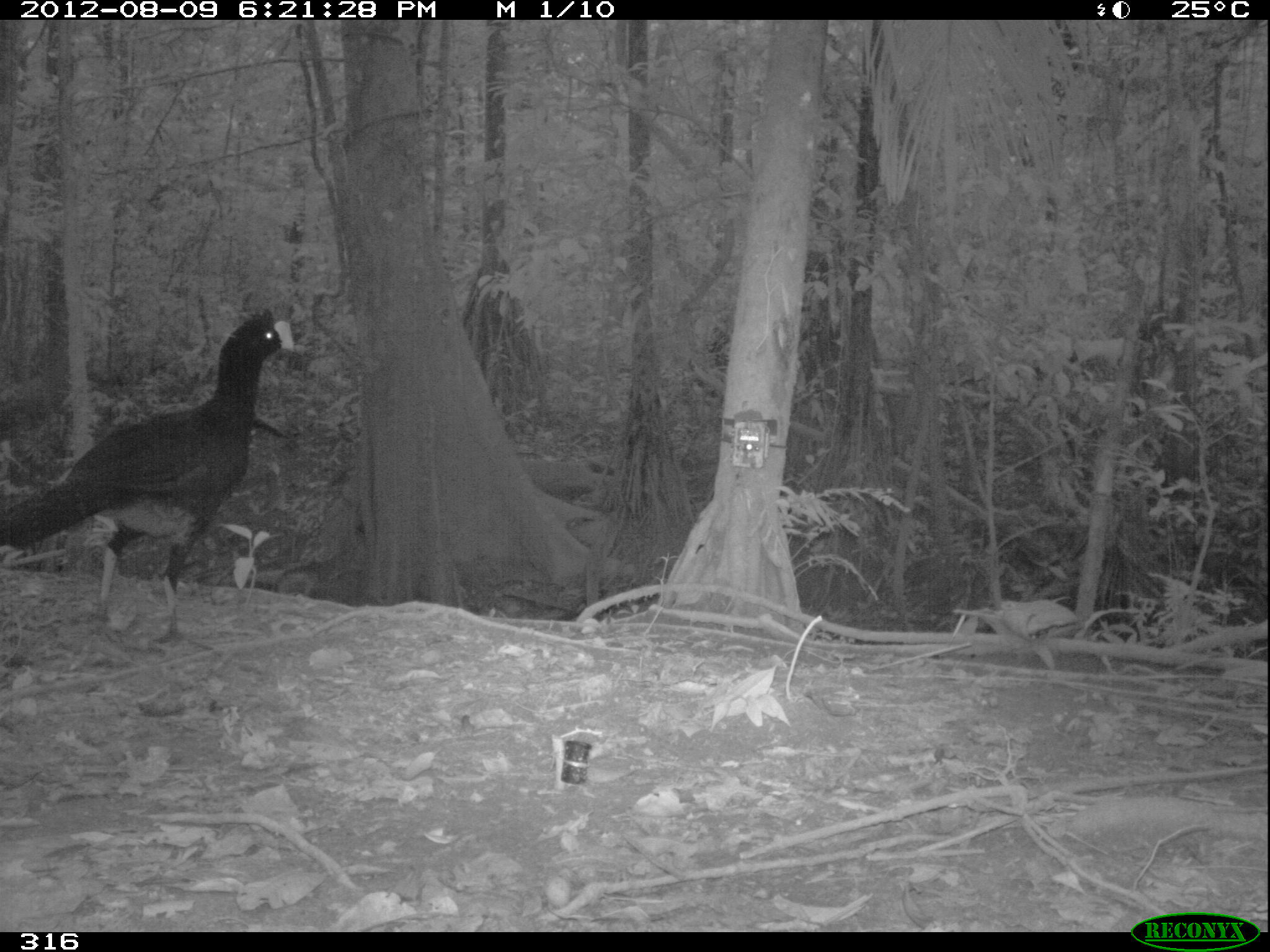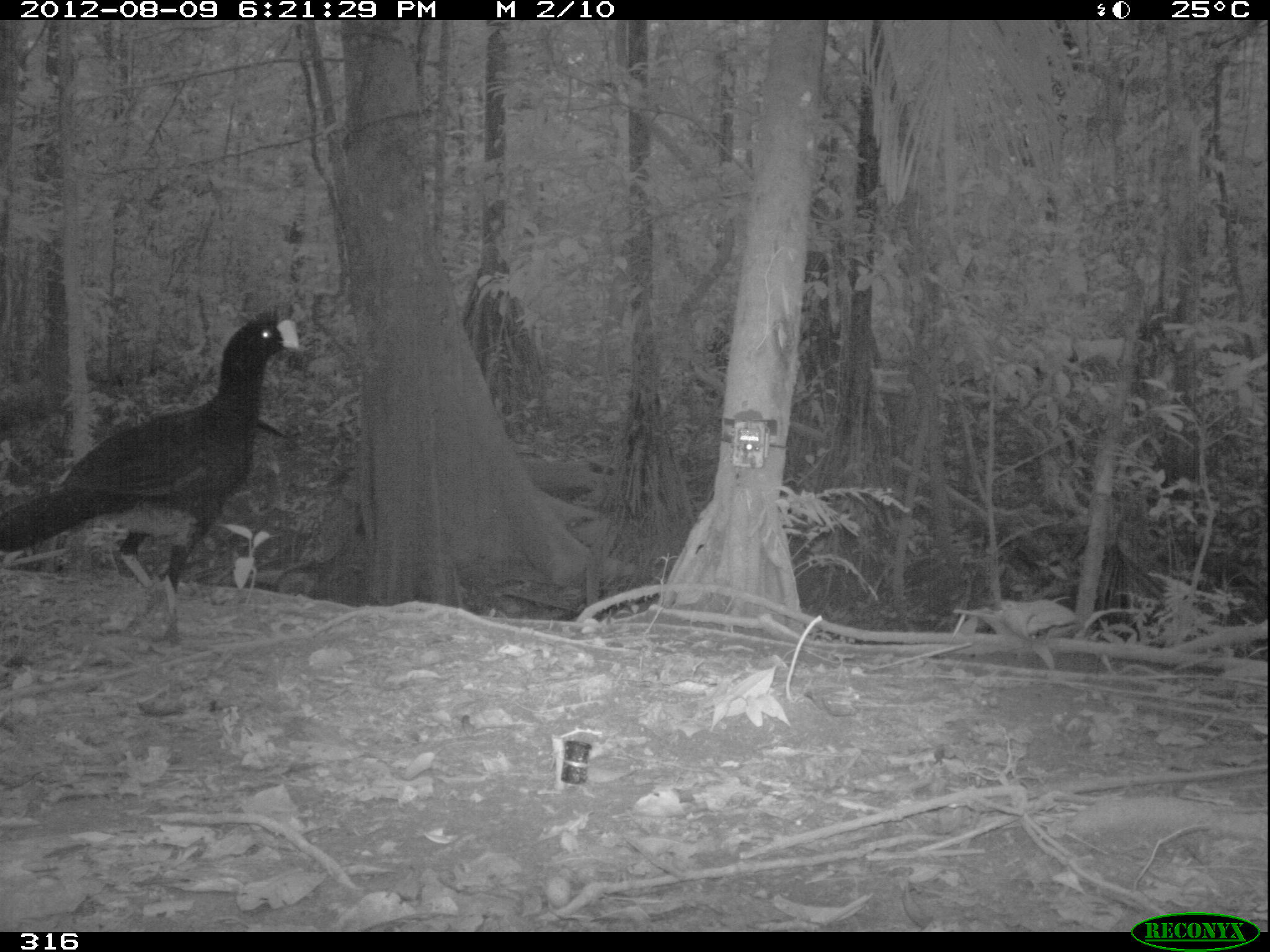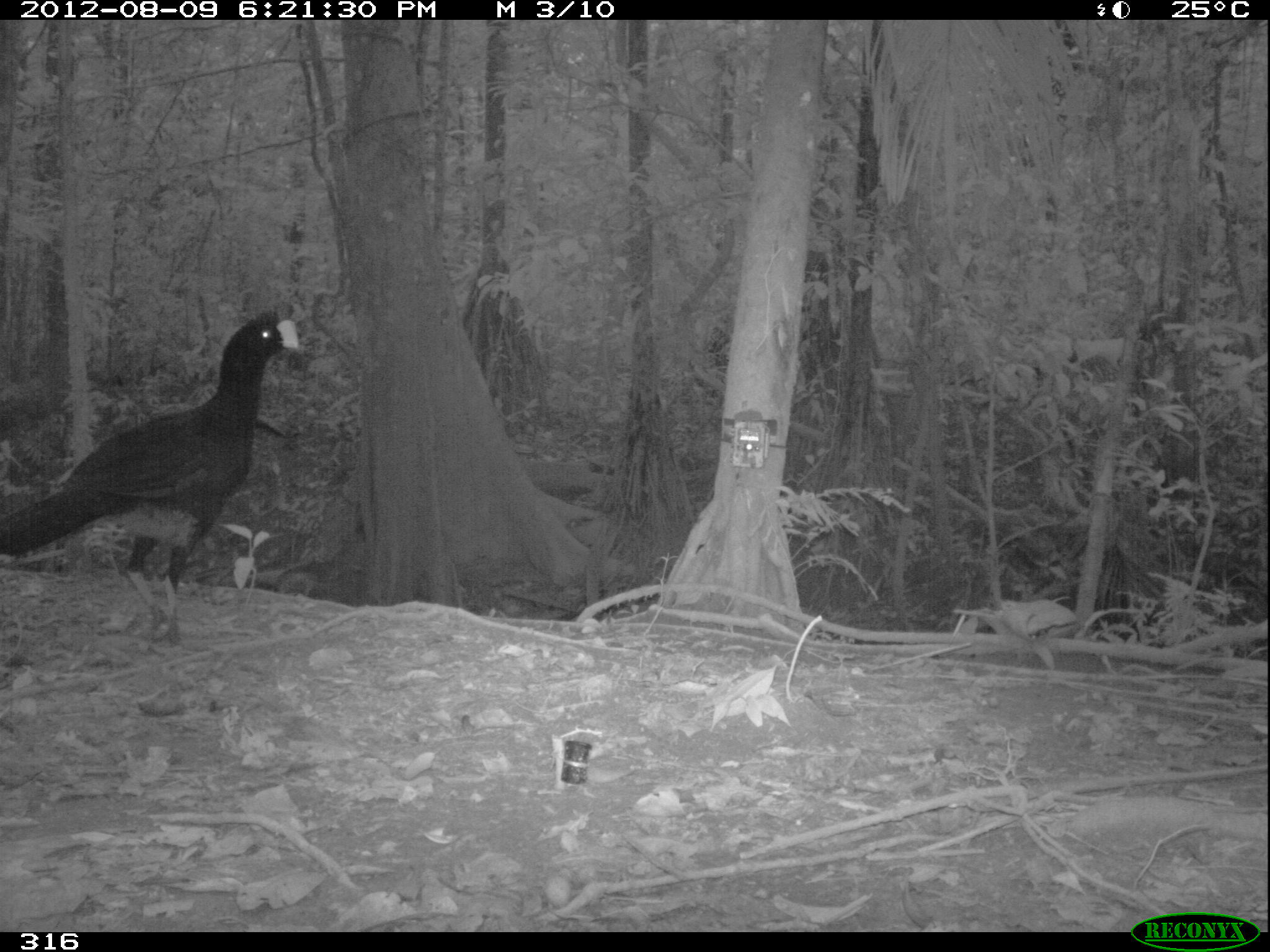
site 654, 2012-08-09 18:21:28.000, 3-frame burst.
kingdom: Animalia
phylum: Chordata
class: Aves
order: Galliformes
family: Cracidae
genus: Mitu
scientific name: Mitu tuberosum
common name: razor-billed curassow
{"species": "Mitu tuberosum (razor-billed curassow)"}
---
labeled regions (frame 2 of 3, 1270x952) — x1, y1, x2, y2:
mitu tuberosum: 0, 307, 302, 650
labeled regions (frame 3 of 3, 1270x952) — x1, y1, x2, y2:
mitu tuberosum: 0, 304, 301, 649